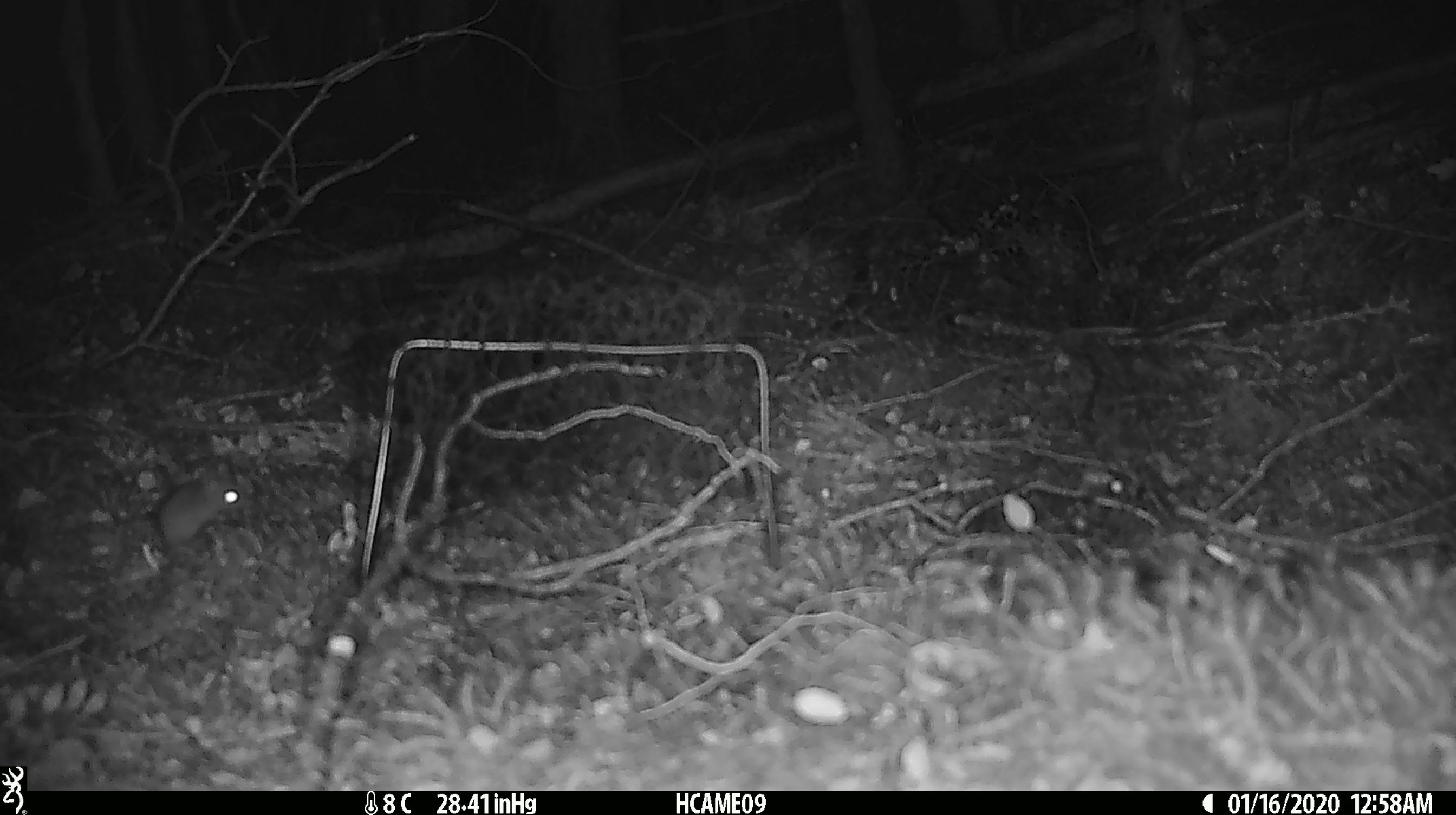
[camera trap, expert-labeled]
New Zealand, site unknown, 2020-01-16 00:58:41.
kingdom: Animalia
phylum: Chordata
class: Mammalia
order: Rodentia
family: Muridae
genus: Mus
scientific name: Mus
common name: mouse